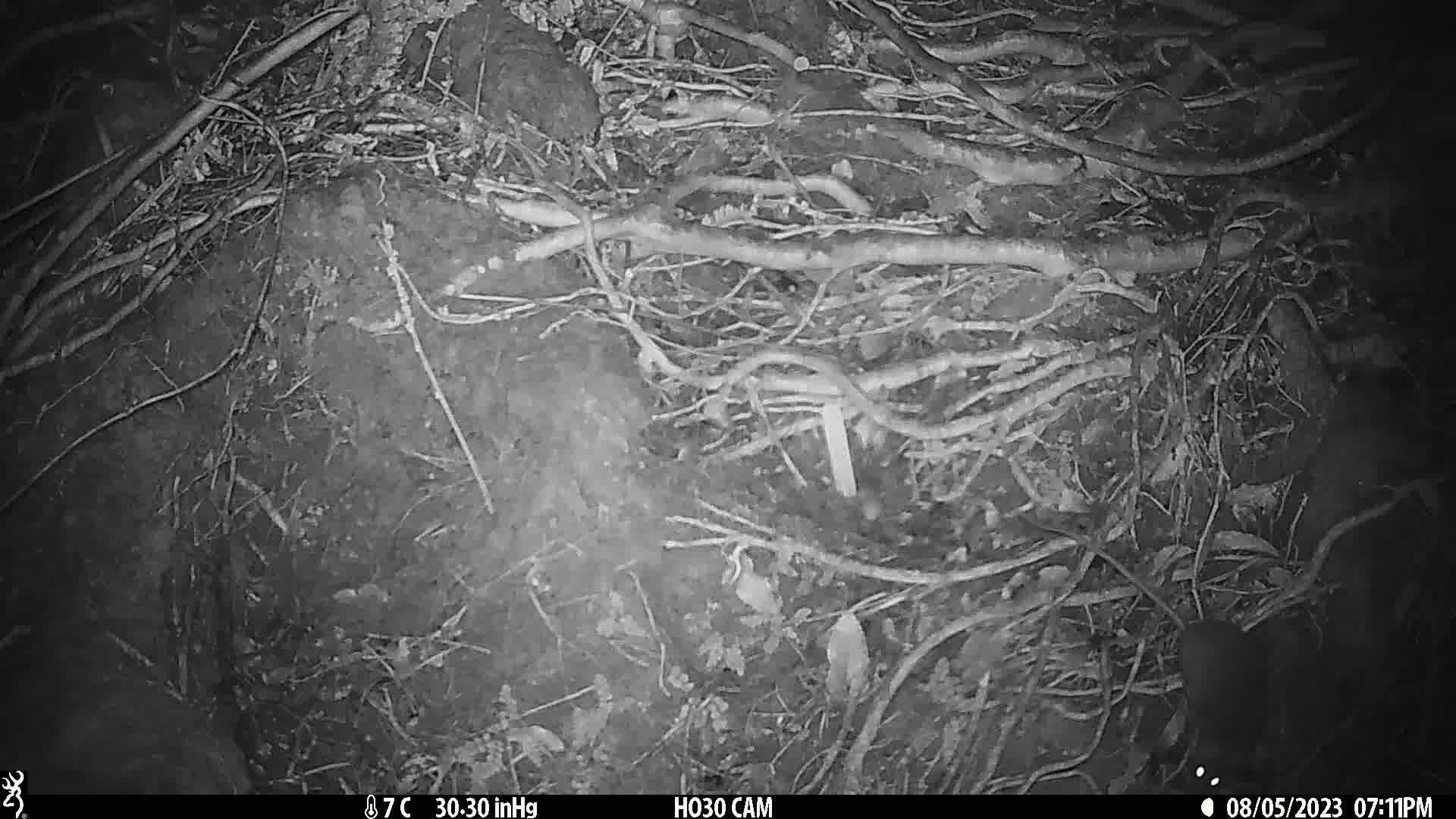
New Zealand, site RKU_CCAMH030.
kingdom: Animalia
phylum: Chordata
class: Mammalia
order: Rodentia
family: Muridae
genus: Rattus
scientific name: Rattus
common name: rat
Rat (Rattus).